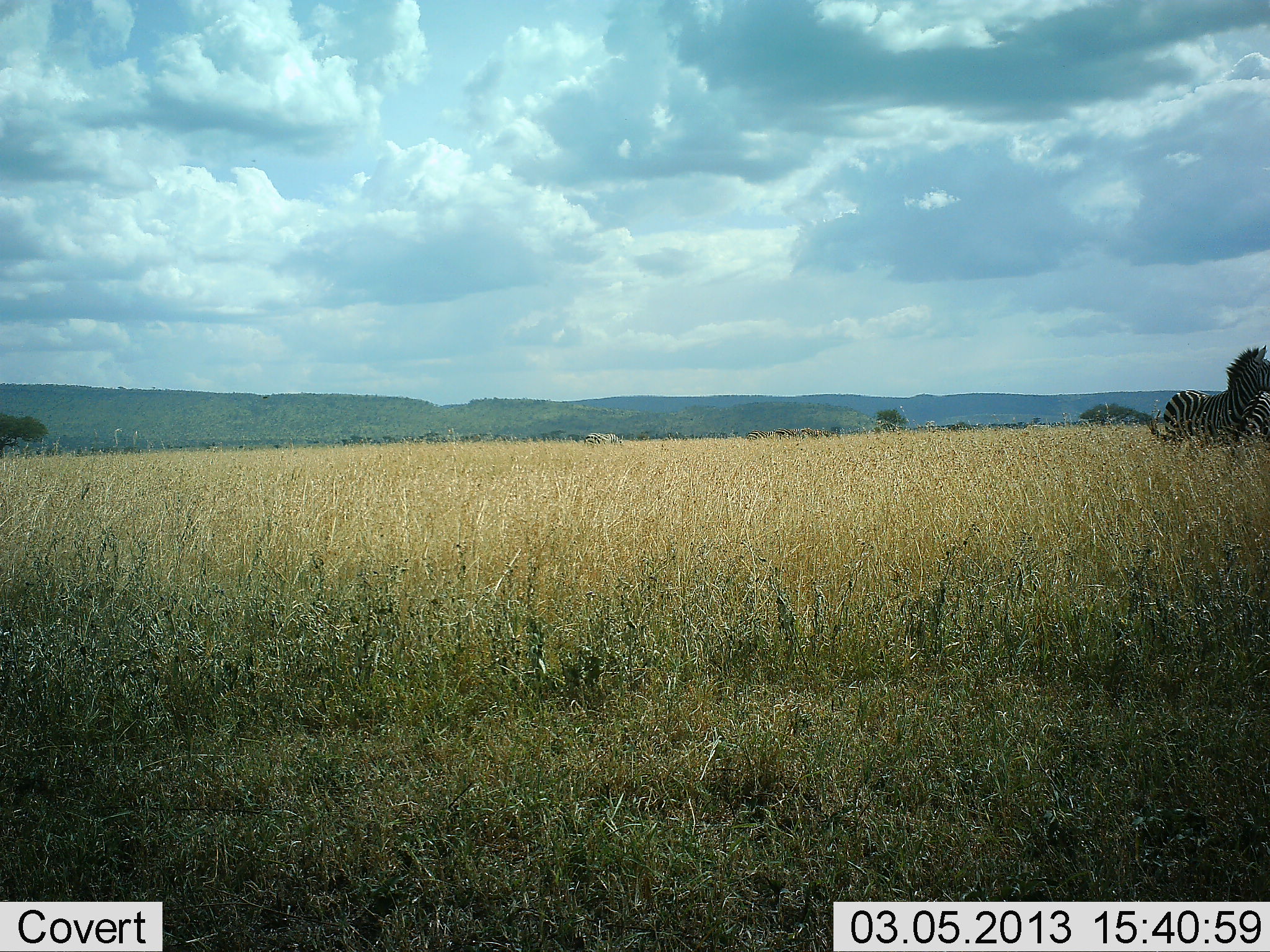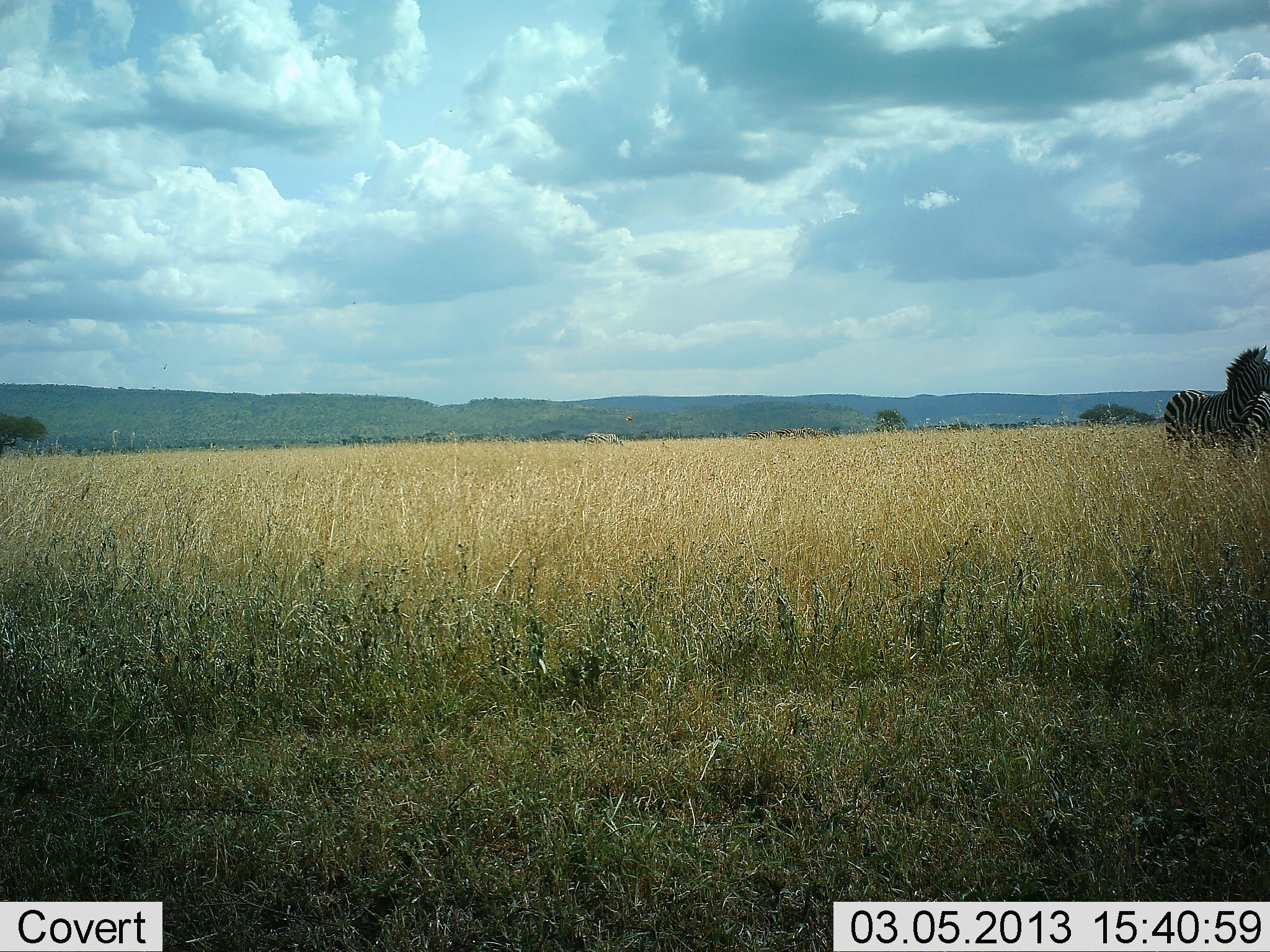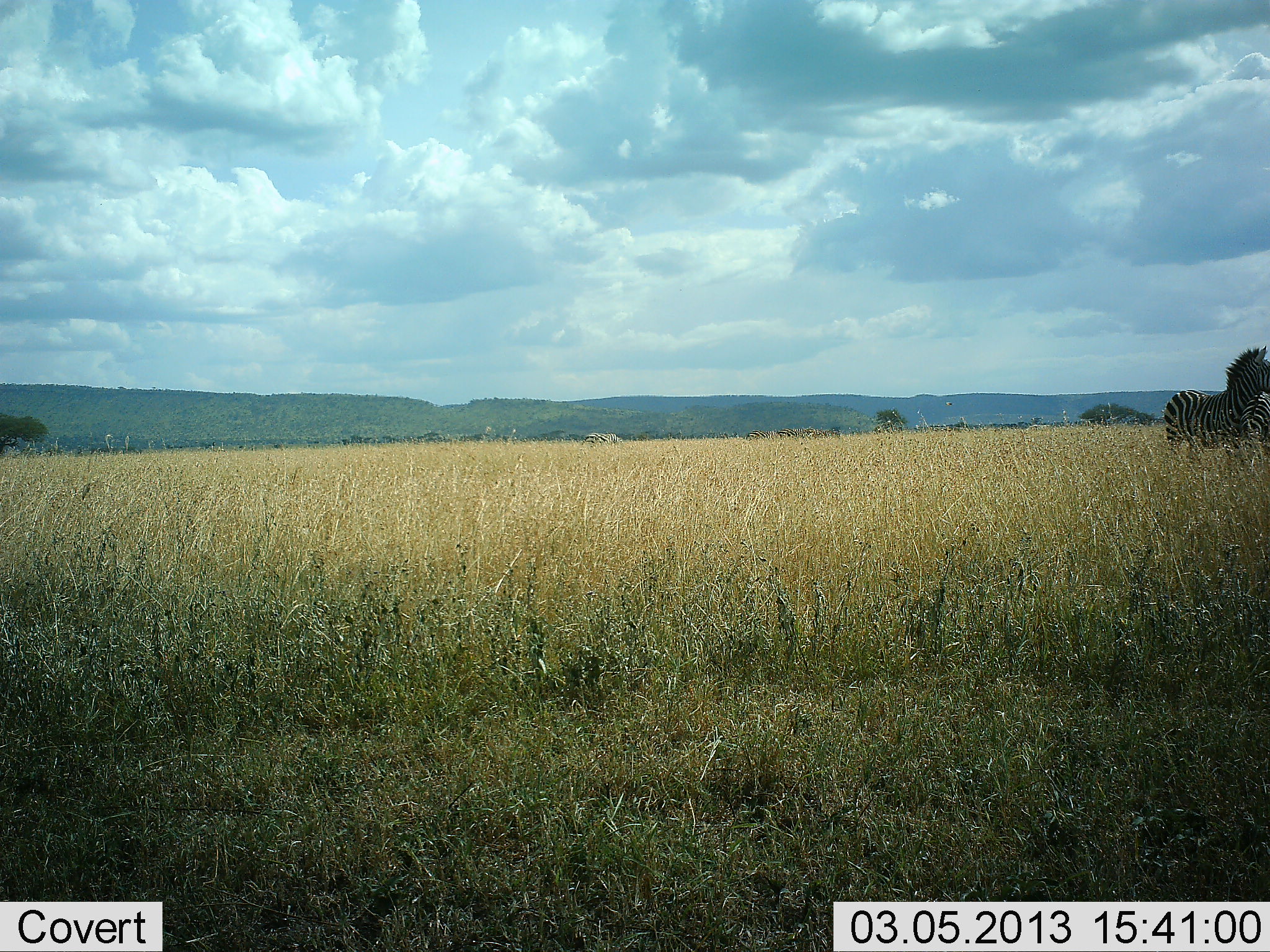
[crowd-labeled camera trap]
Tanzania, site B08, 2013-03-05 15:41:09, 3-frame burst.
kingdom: Animalia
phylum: Chordata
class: Mammalia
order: Perissodactyla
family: Equidae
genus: Equus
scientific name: Equus quagga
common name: plains zebra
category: zebra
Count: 2.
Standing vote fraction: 92%.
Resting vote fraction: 0%.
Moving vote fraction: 8%.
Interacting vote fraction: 0%.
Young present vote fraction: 0%.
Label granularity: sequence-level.